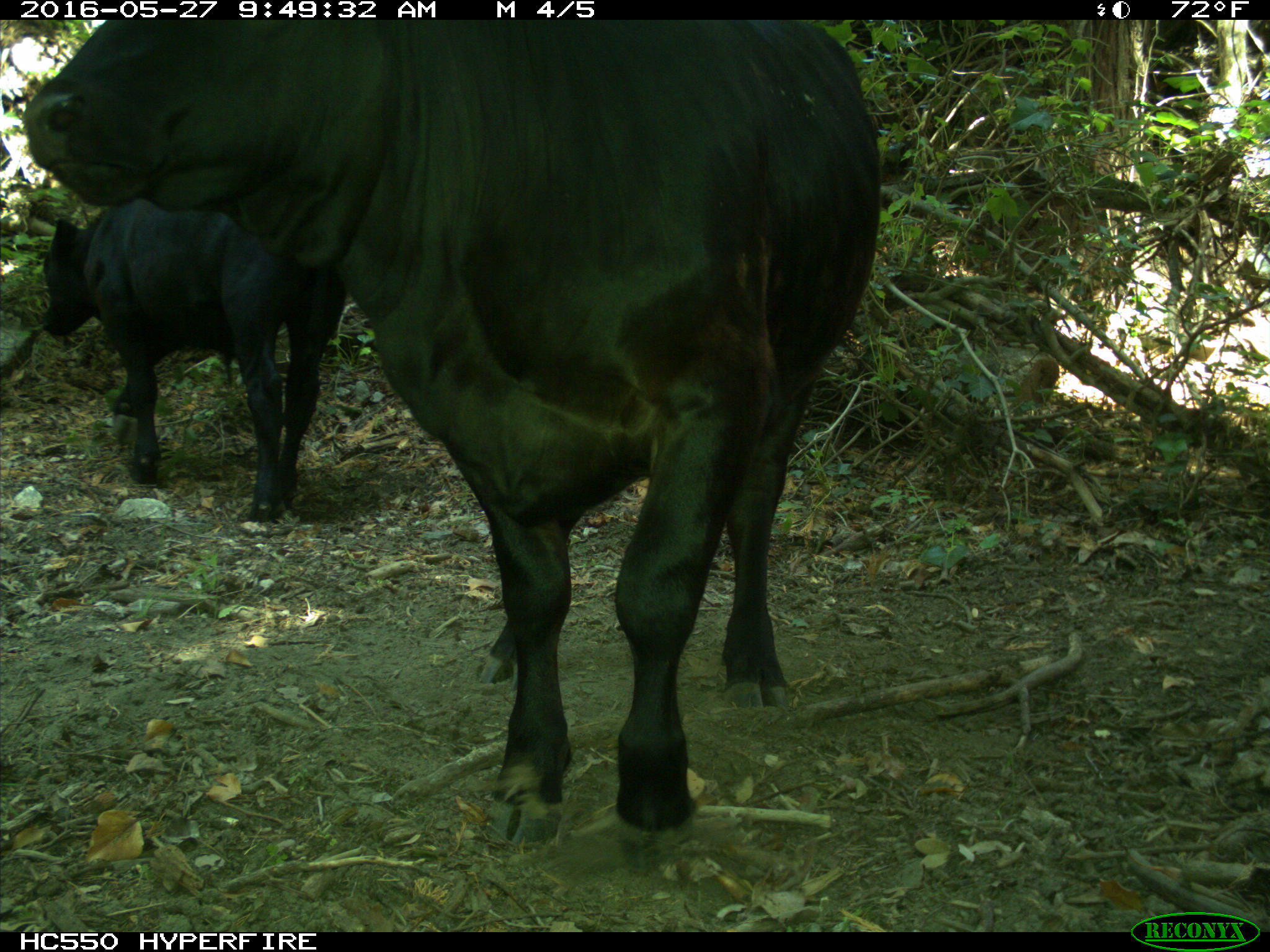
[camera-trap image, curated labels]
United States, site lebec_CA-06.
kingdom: Animalia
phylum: Chordata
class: Mammalia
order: Artiodactyla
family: Bovidae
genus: Bos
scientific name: Bos taurus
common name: domestic cow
Bos taurus (domestic cow).